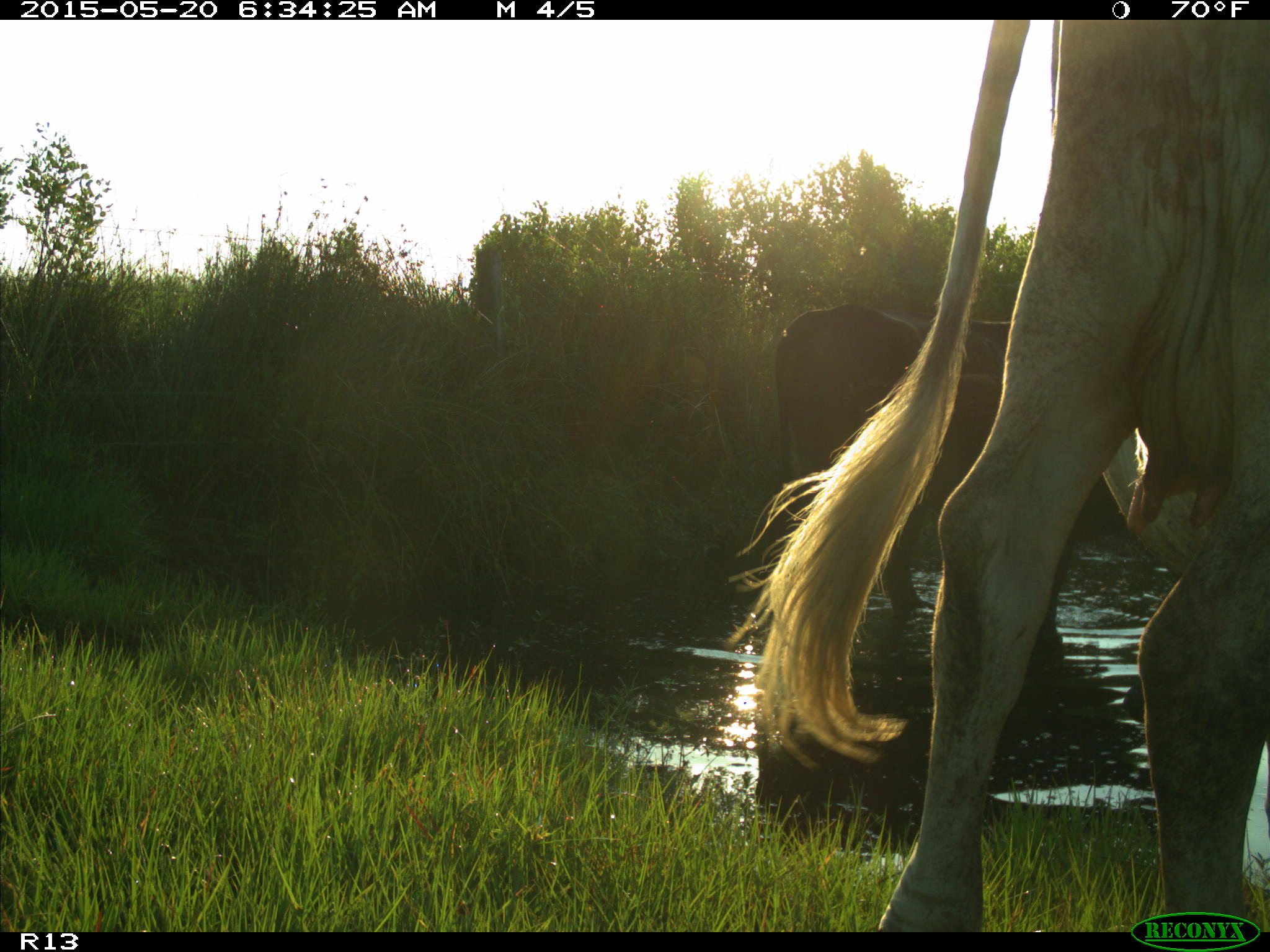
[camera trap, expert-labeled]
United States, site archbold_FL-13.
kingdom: Animalia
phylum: Chordata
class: Mammalia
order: Artiodactyla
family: Bovidae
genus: Bos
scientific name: Bos taurus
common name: domestic cow